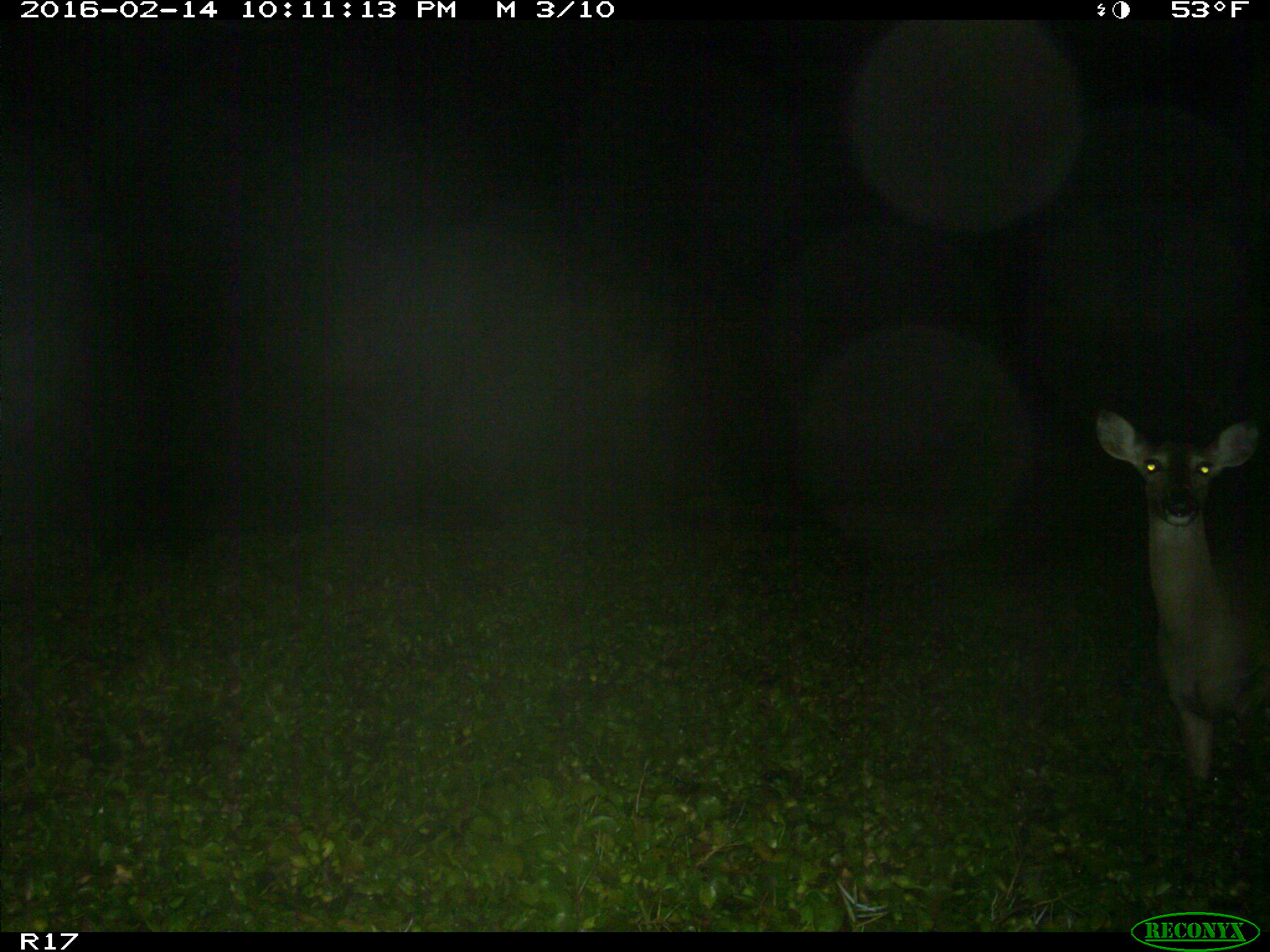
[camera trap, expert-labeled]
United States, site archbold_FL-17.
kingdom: Animalia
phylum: Chordata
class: Mammalia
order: Artiodactyla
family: Cervidae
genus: Odocoileus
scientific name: Odocoileus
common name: deer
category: unidentified deer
Unidentified deer (deer) (Odocoileus).